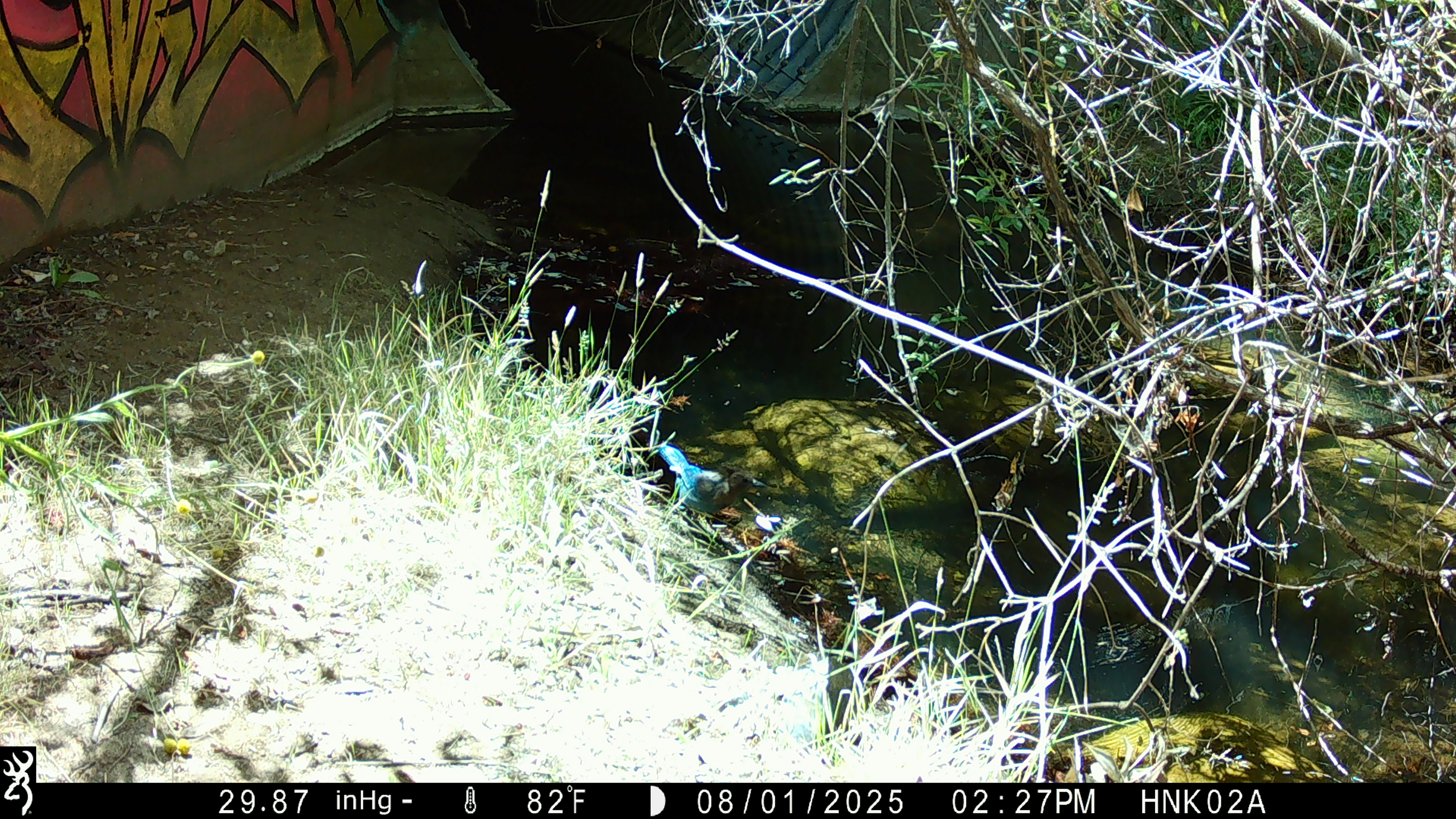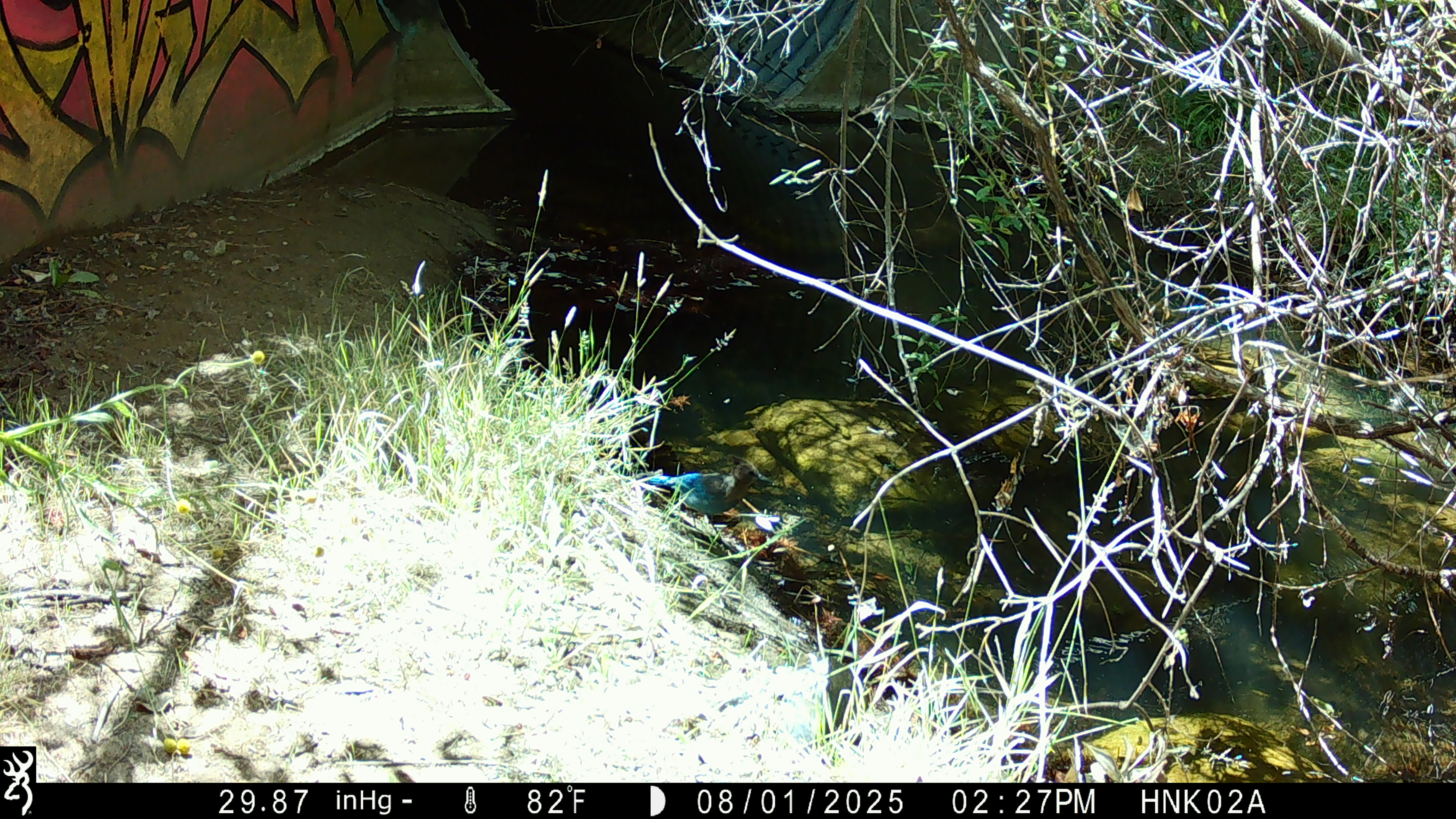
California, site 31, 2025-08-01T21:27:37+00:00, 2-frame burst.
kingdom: Animalia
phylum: Chordata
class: Aves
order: Passeriformes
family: Corvidae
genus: Cyanocitta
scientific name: Cyanocitta stelleri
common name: steller's jay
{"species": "steller's jay (Cyanocitta stelleri)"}